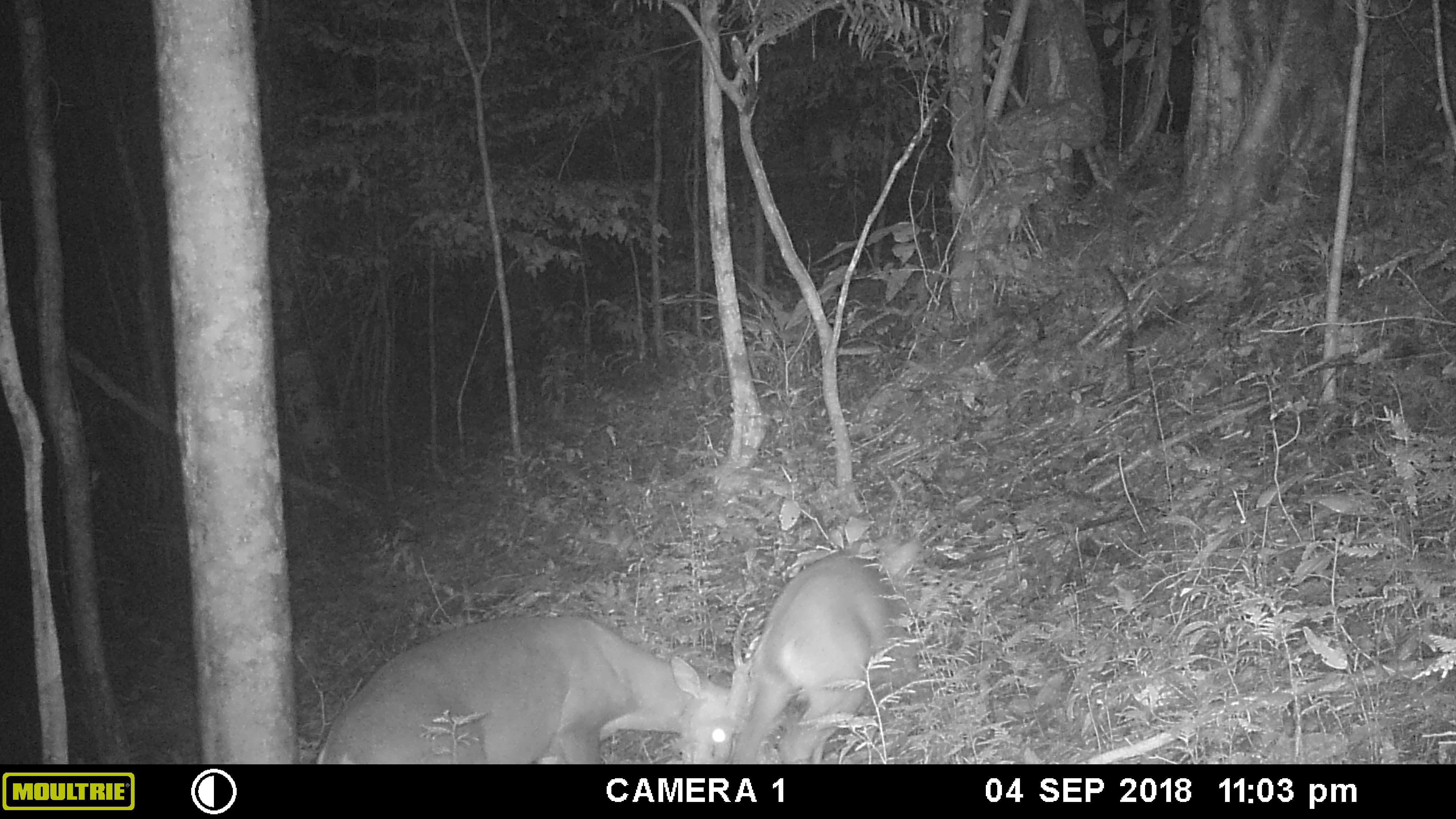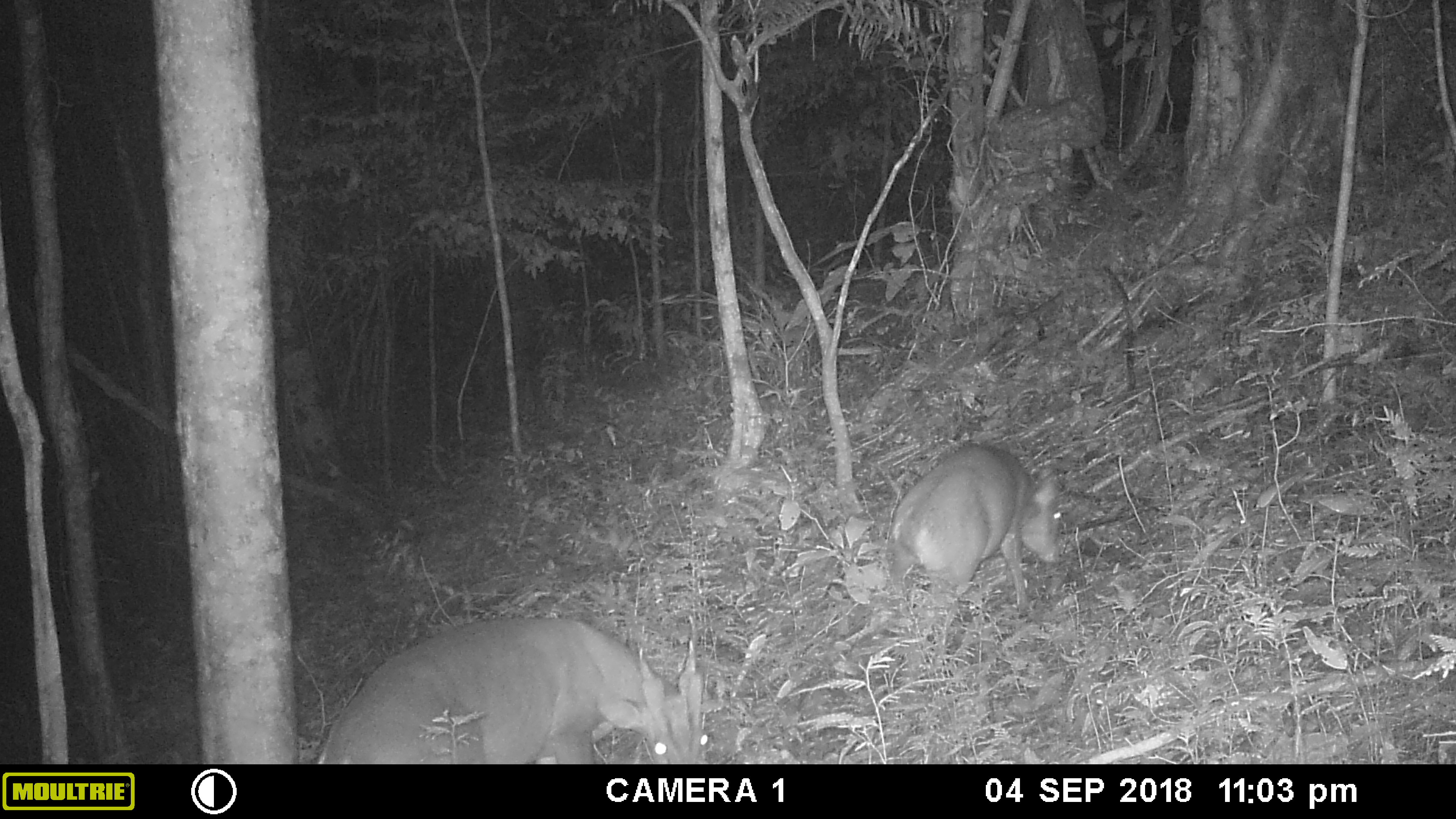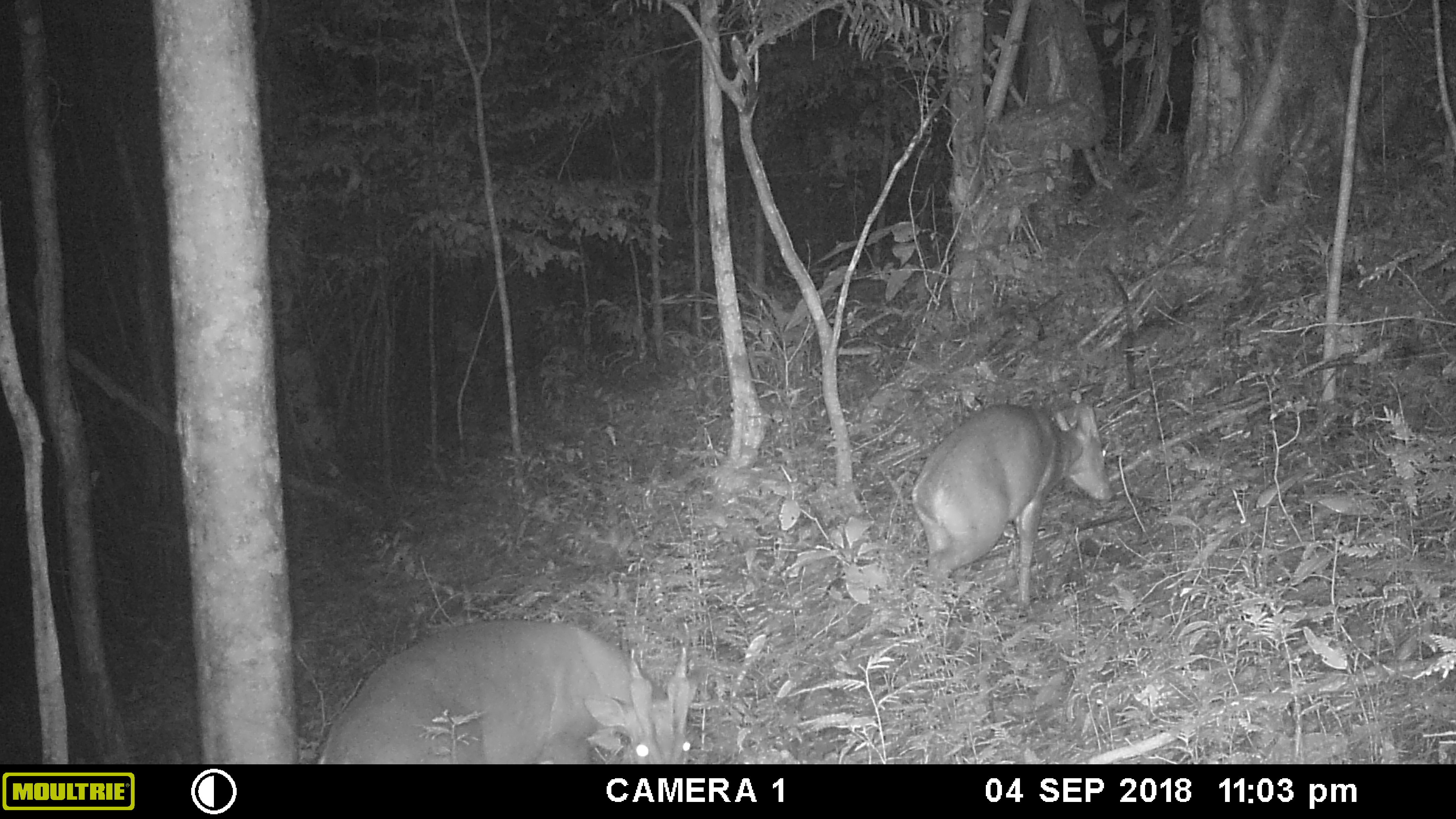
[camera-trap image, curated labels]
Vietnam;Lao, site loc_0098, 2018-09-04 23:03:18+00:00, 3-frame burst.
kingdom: Animalia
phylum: Chordata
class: Mammalia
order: Artiodactyla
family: Cervidae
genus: Muntiacus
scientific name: Muntiacus vuquangensis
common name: large-antlered muntjac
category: large antlered muntjac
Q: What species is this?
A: Large antlered muntjac (large-antlered muntjac) (Muntiacus vuquangensis).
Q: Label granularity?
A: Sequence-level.